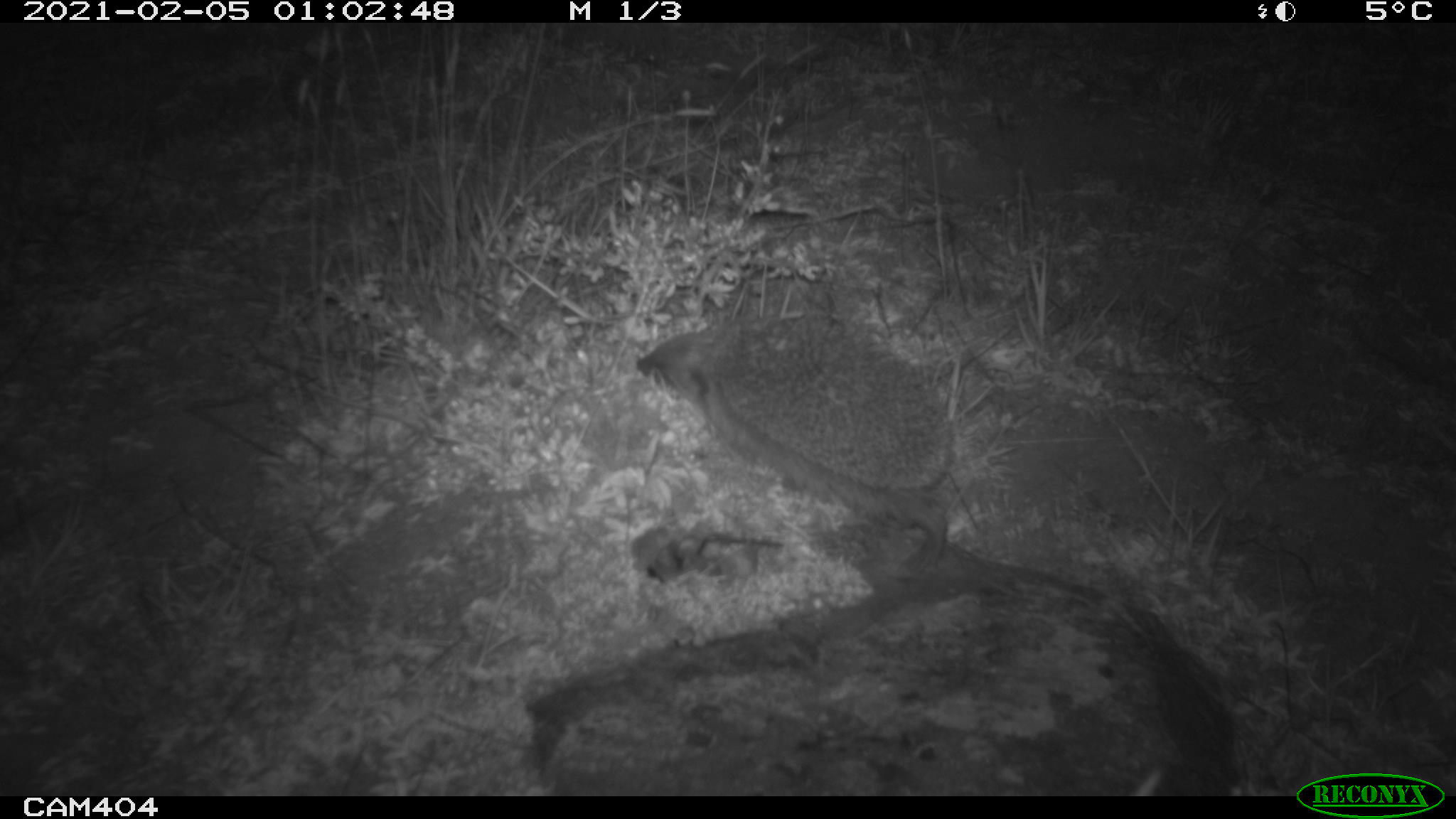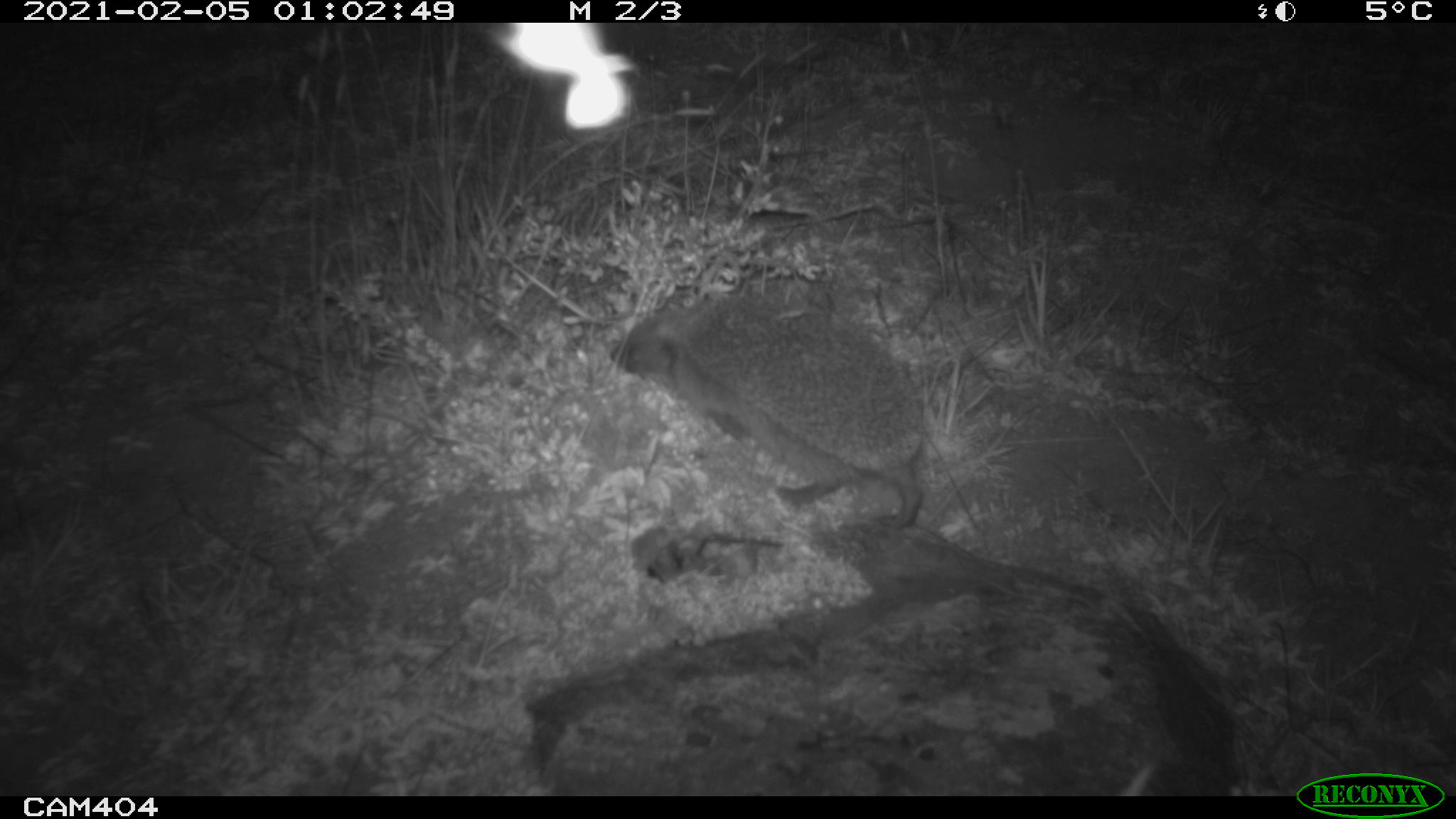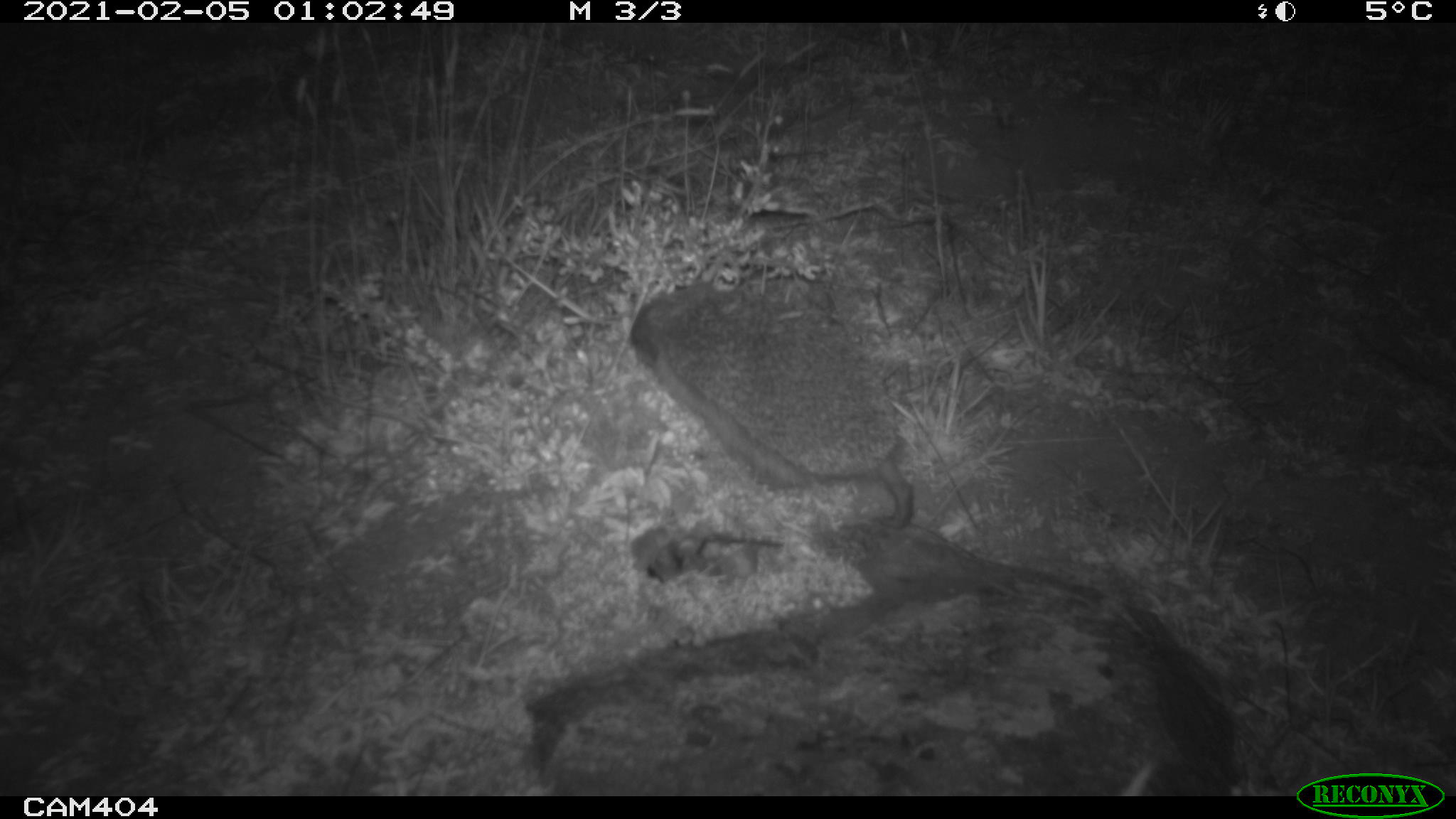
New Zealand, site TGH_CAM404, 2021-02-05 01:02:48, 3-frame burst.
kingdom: Animalia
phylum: Chordata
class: Mammalia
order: Eulipotyphla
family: Erinaceidae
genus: Erinaceus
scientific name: Erinaceus europaeus europaeus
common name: european hedgehog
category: hedgehog